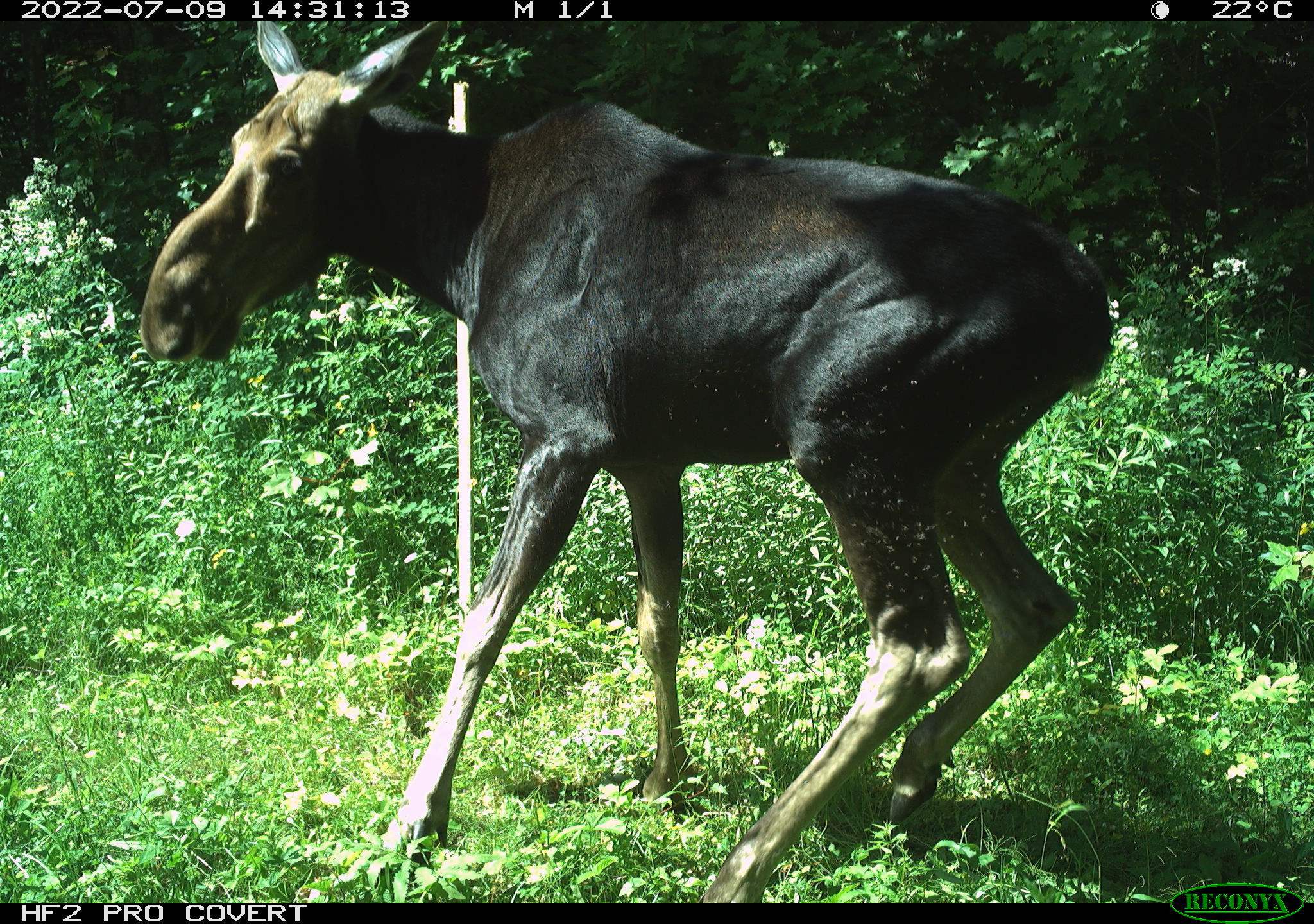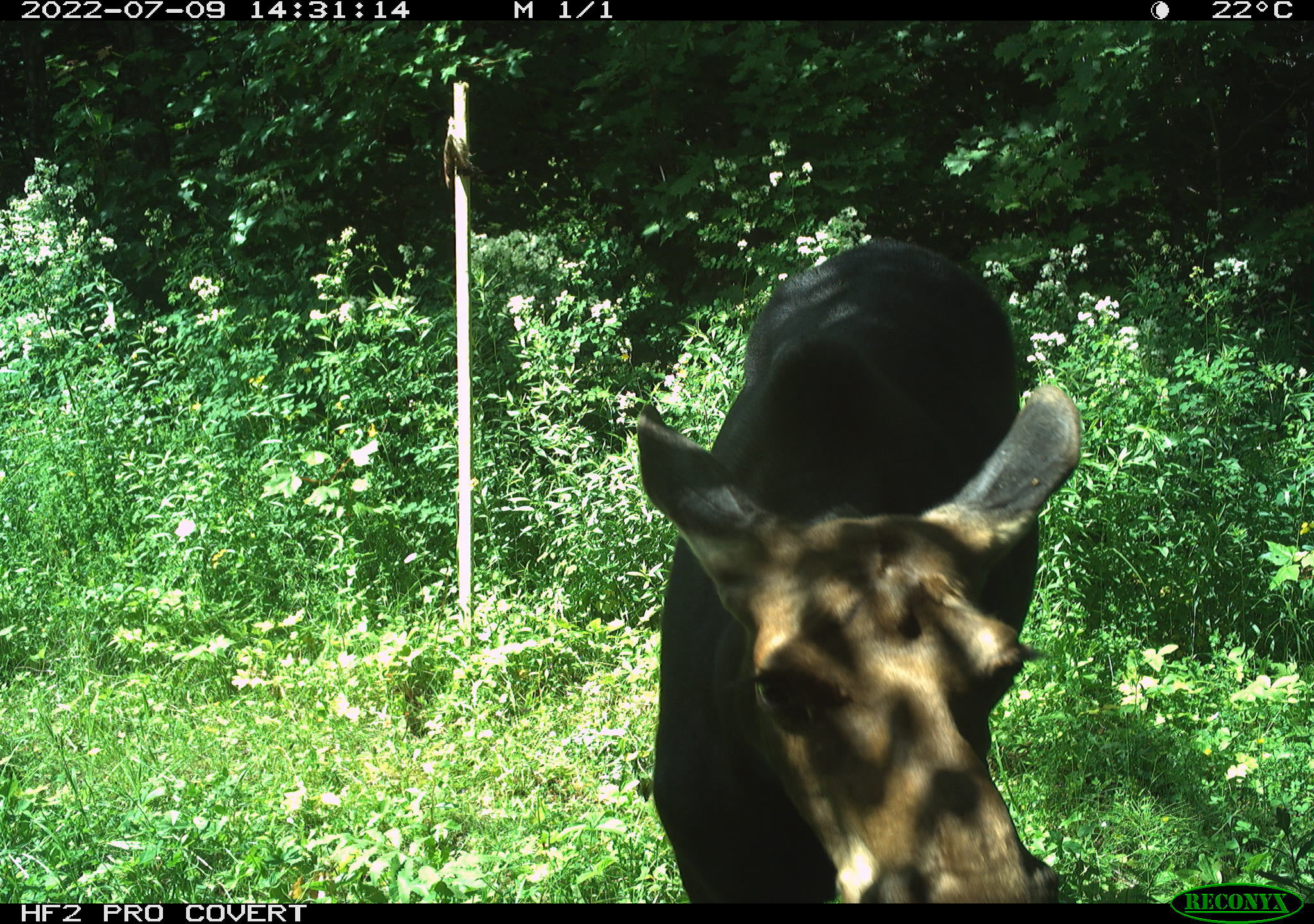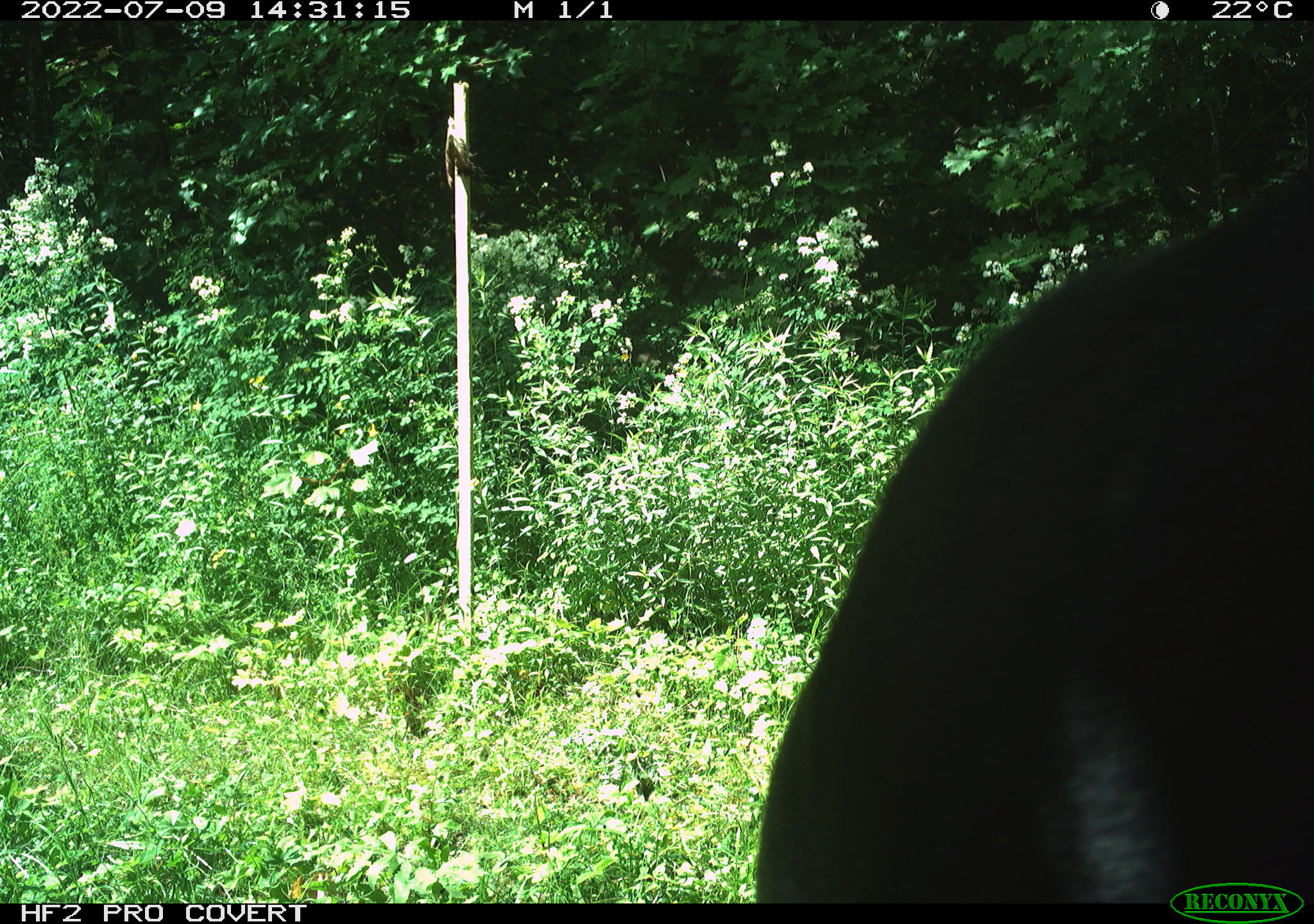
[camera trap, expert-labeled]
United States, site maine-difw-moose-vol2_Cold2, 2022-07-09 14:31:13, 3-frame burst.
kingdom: Animalia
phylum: Chordata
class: Mammalia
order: Artiodactyla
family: Cervidae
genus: Alces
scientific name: Alces alces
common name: moose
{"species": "moose (Alces alces)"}